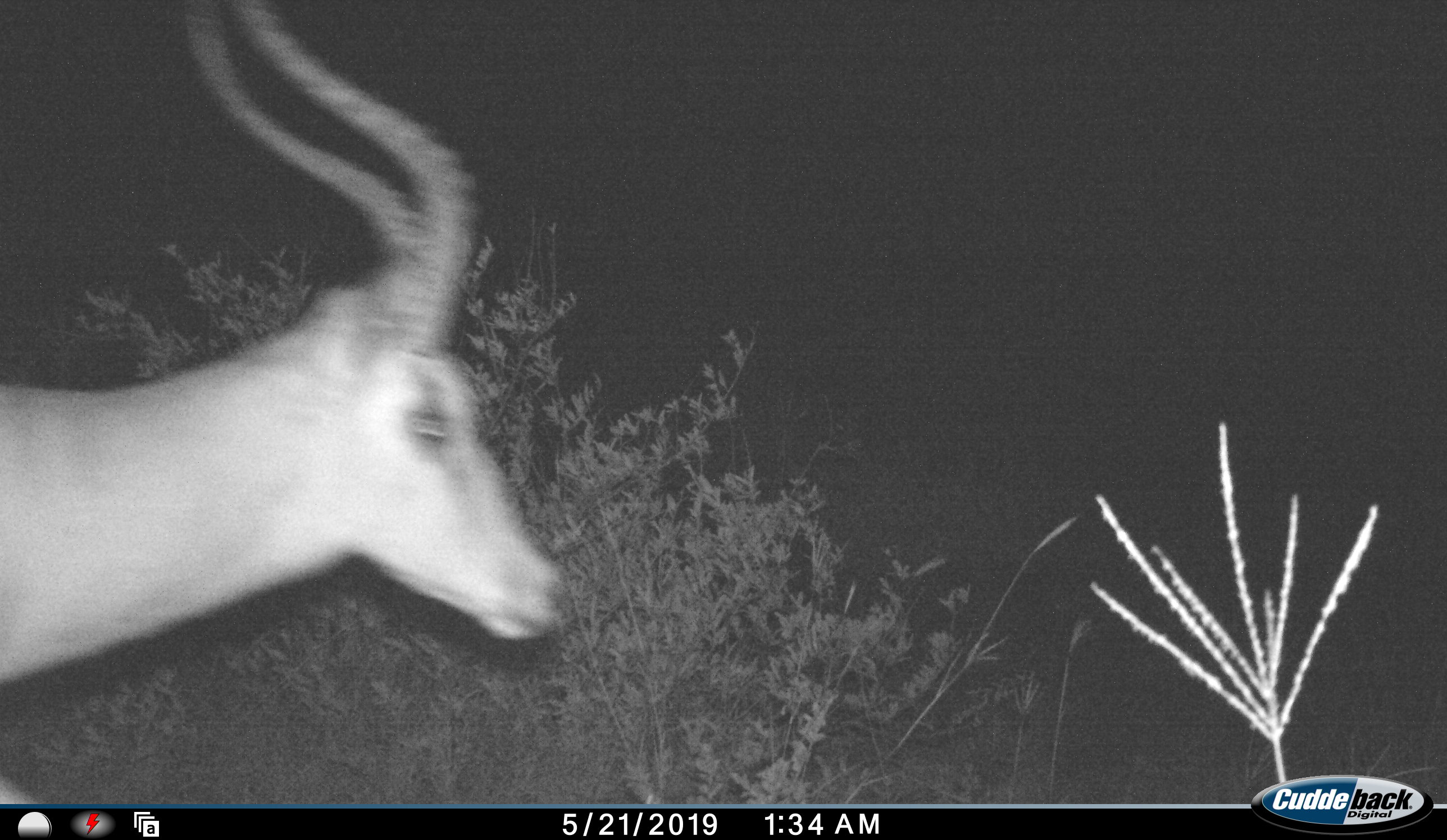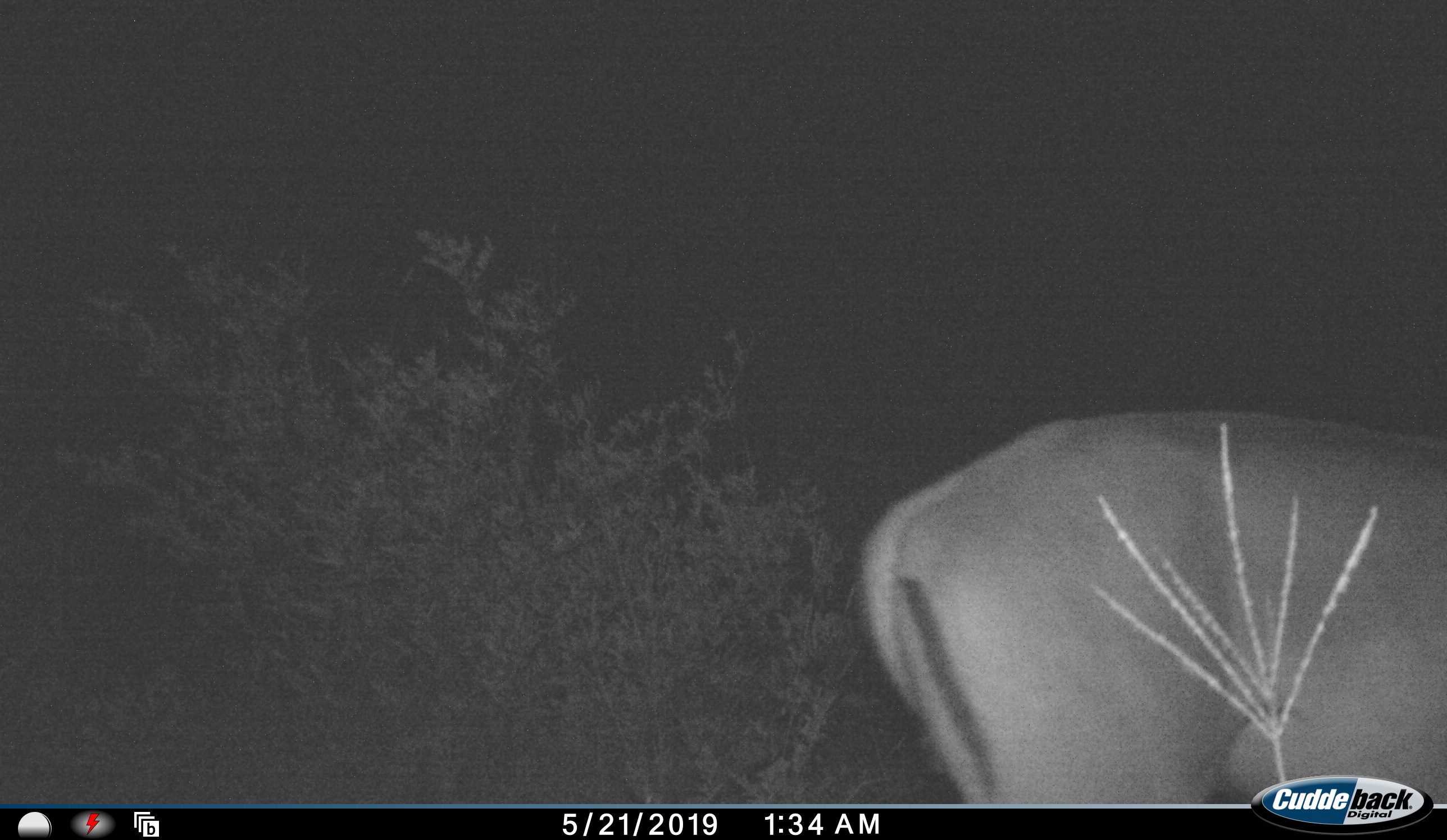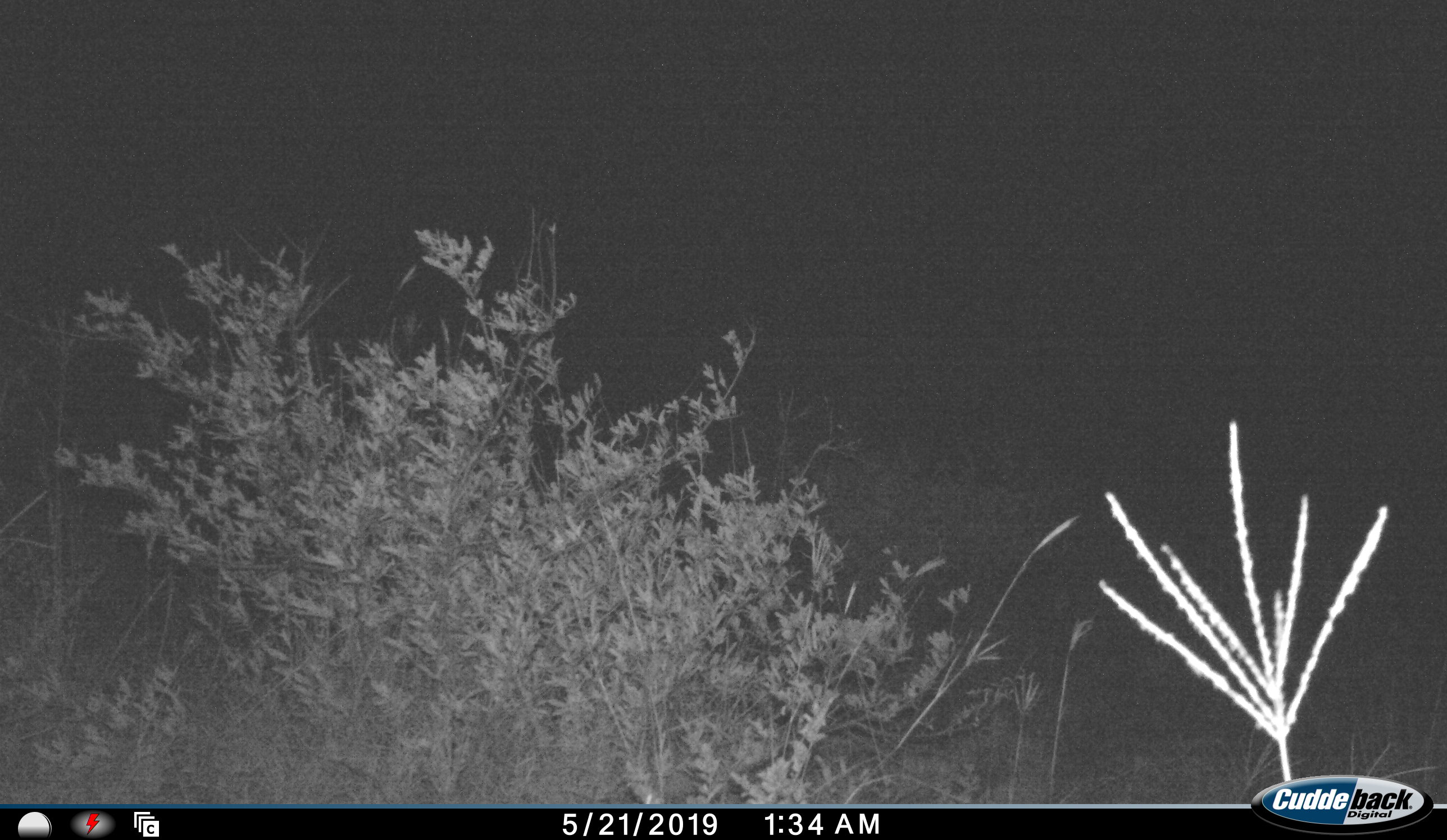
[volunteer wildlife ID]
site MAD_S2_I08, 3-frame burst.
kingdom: Animalia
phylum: Chordata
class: Mammalia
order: Artiodactyla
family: Bovidae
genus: Aepyceros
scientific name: Aepyceros melampus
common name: impala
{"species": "impala (Aepyceros melampus)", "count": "1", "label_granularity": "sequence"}